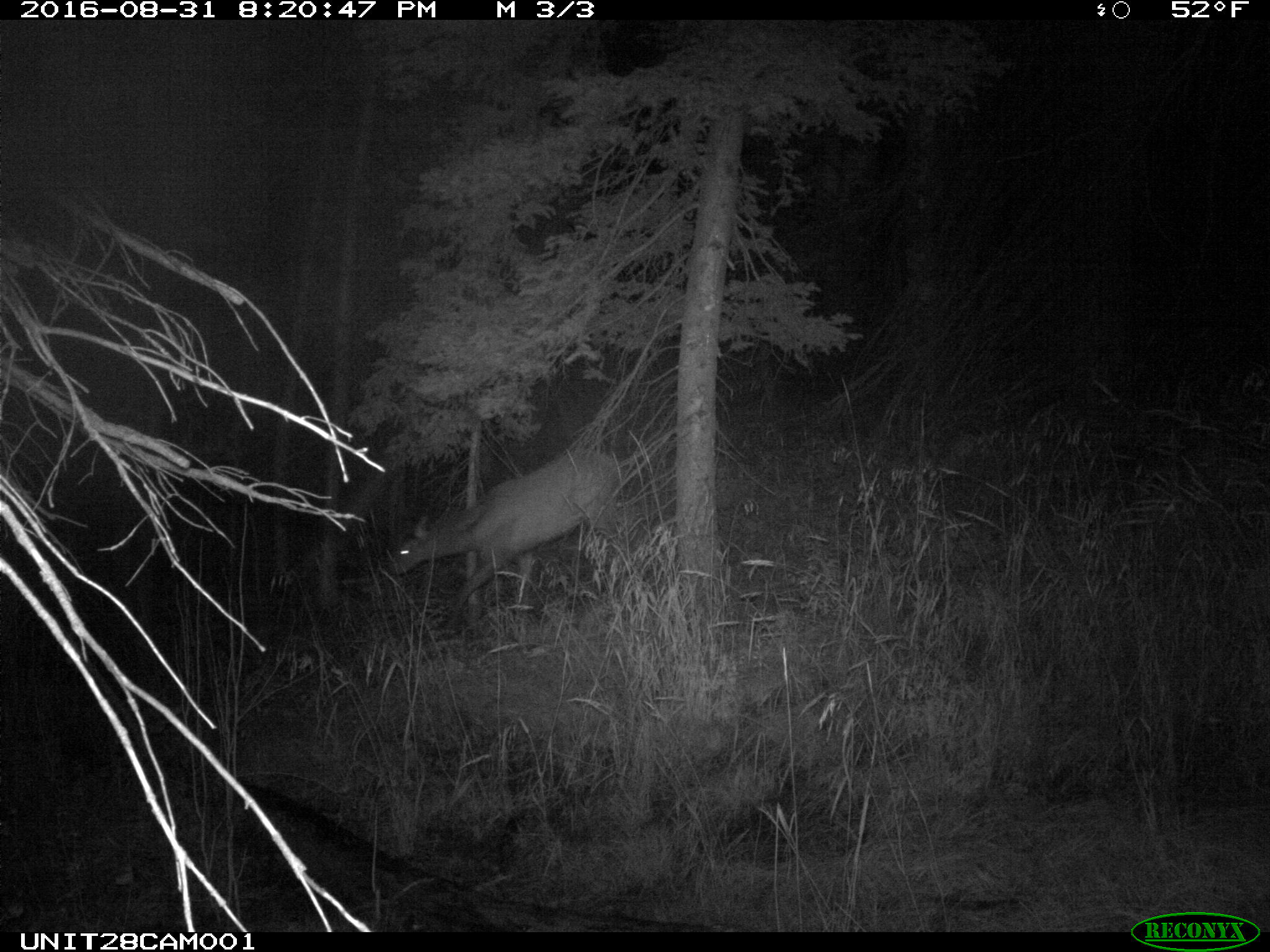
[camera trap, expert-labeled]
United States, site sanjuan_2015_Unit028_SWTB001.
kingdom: Animalia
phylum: Chordata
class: Mammalia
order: Artiodactyla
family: Cervidae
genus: Cervus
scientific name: Cervus elaphus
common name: red deer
Cervus elaphus (red deer).